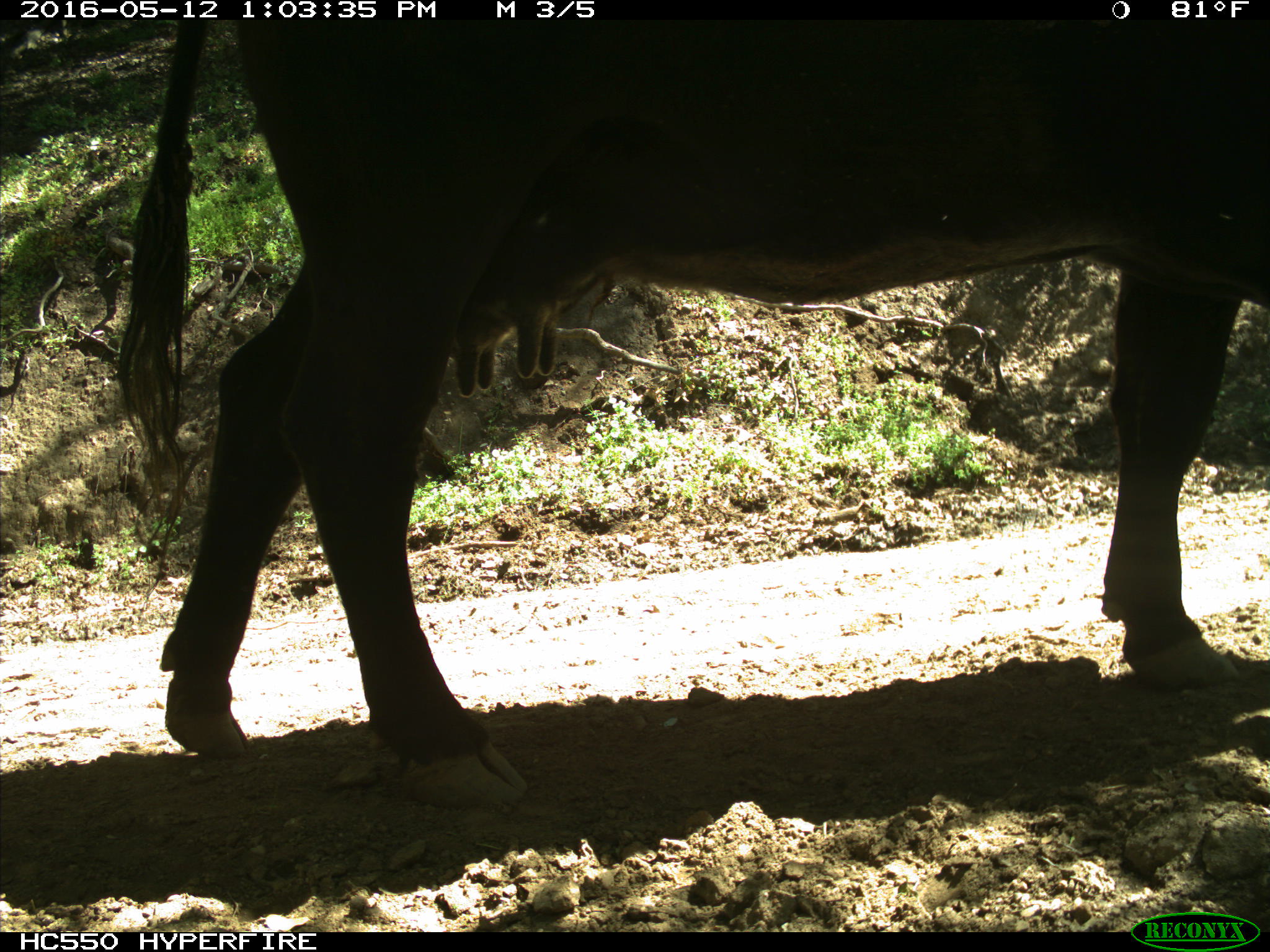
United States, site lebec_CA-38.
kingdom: Animalia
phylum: Chordata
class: Mammalia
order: Artiodactyla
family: Bovidae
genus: Bos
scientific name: Bos taurus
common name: domestic cow